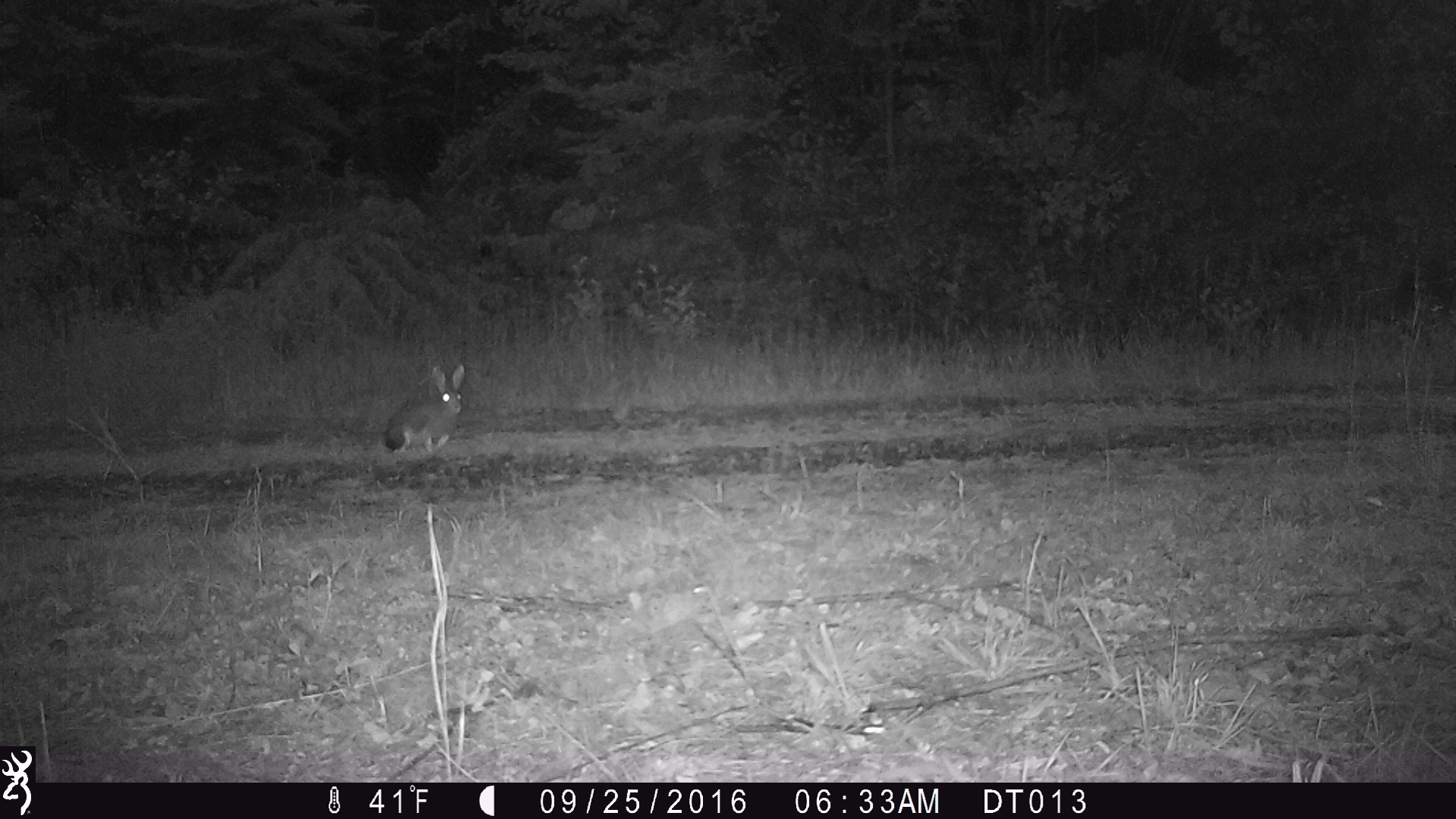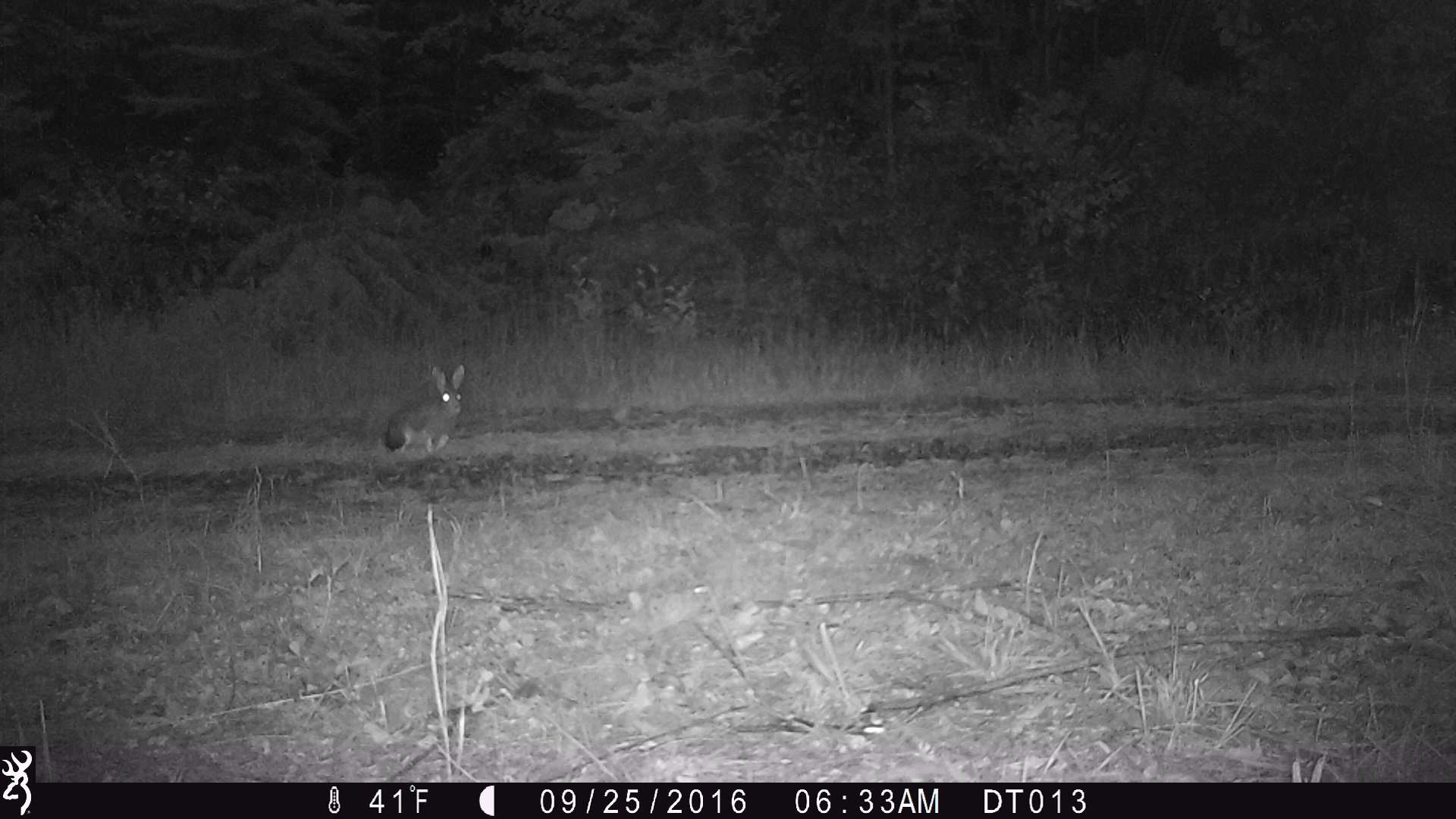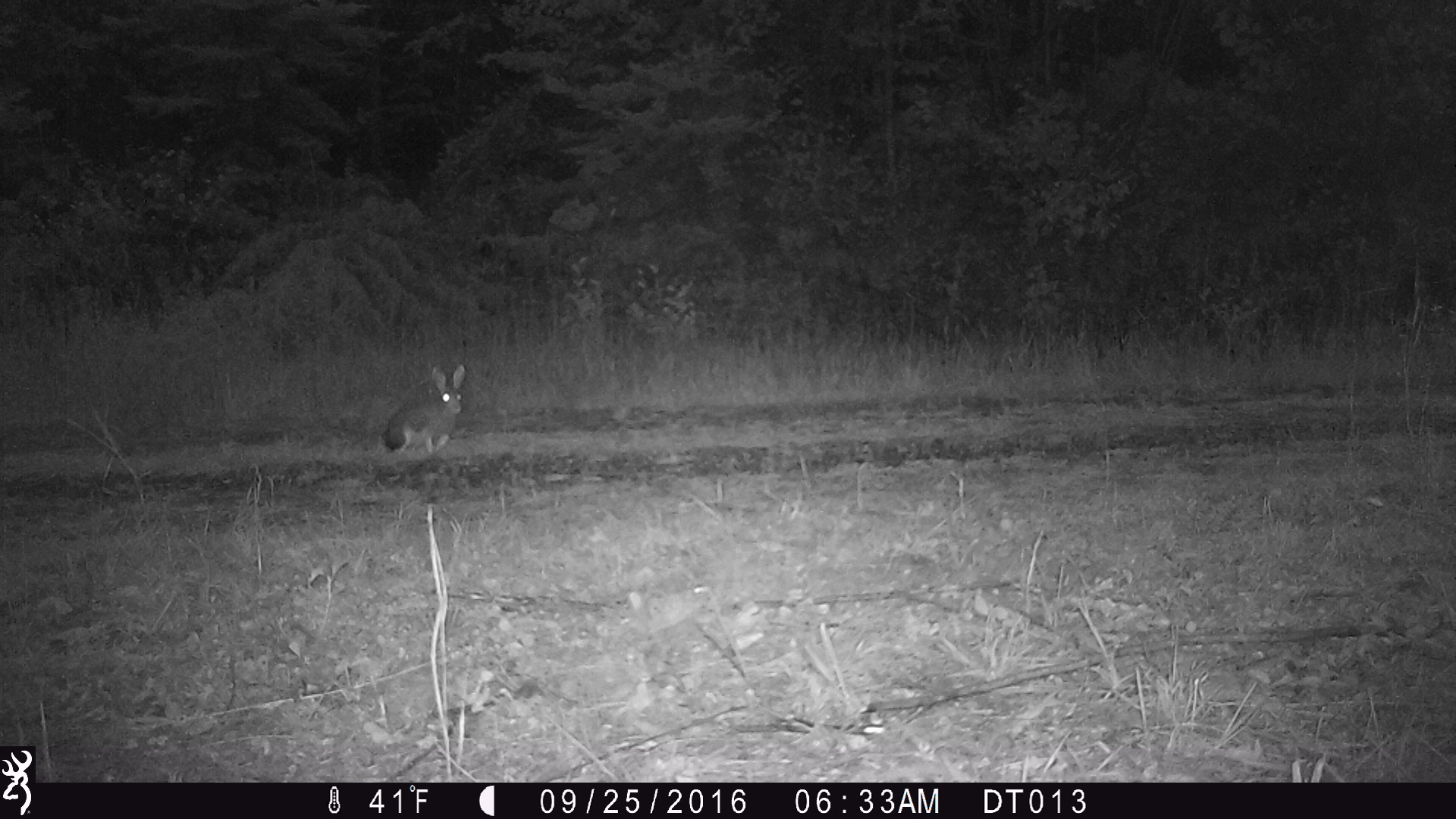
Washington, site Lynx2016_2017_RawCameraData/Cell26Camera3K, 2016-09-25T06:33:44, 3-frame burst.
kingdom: Animalia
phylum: Chordata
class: Mammalia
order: Lagomorpha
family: Leporidae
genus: Lepus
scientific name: Lepus americanus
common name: snowshoe hare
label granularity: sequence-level